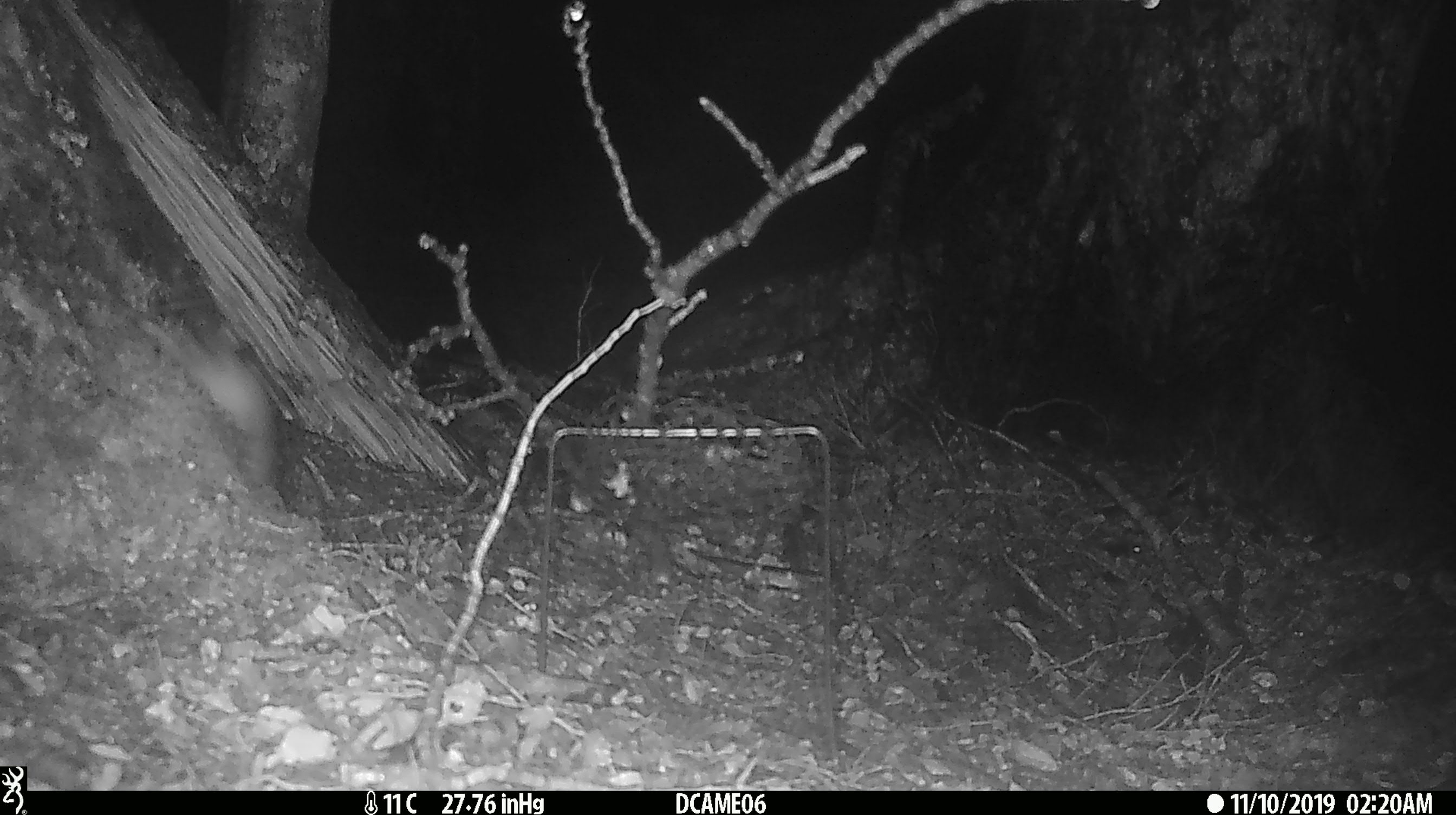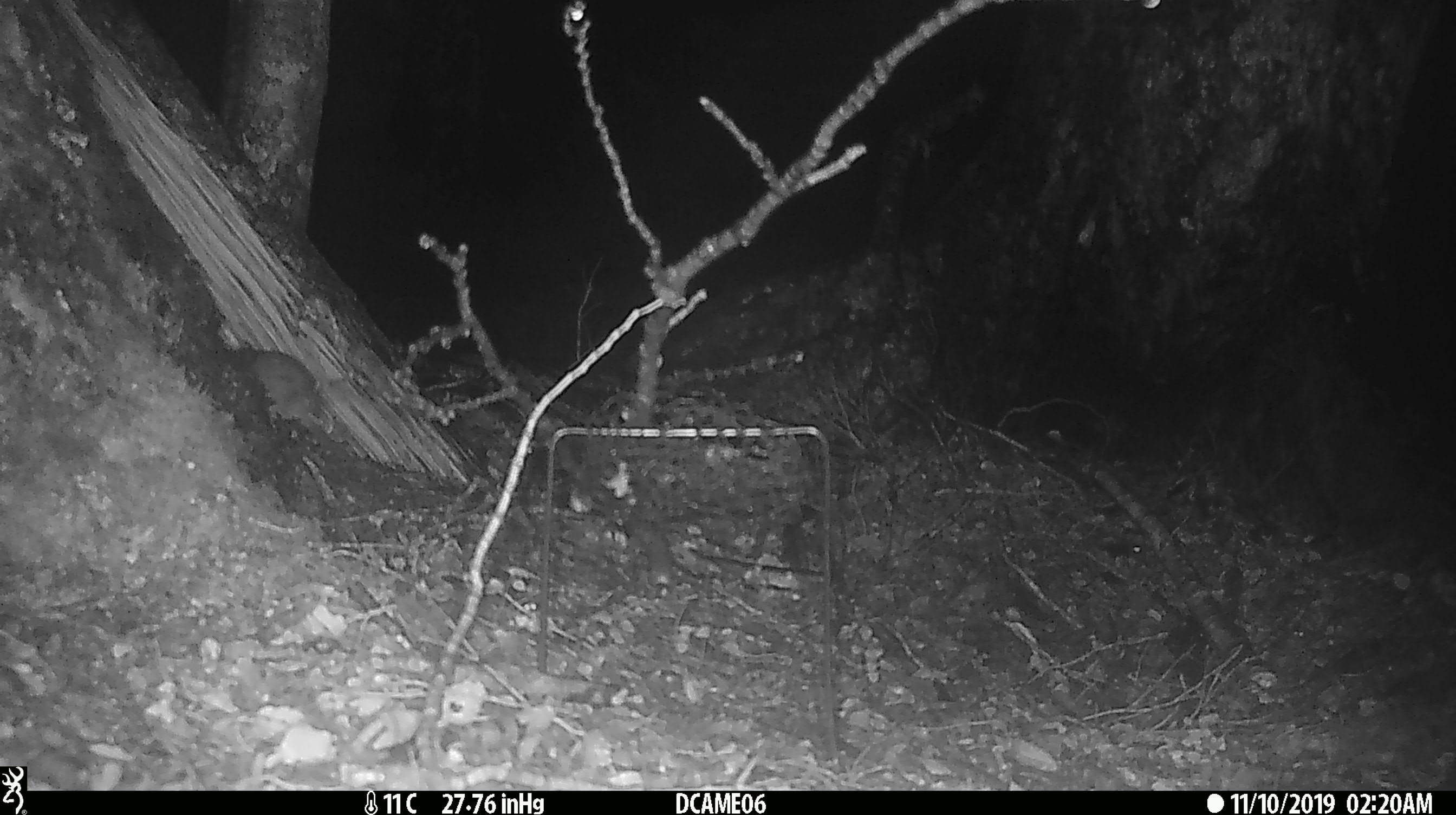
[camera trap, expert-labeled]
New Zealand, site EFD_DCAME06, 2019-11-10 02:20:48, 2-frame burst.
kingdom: Animalia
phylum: Chordata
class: Mammalia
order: Rodentia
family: Muridae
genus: Rattus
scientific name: Rattus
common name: rat